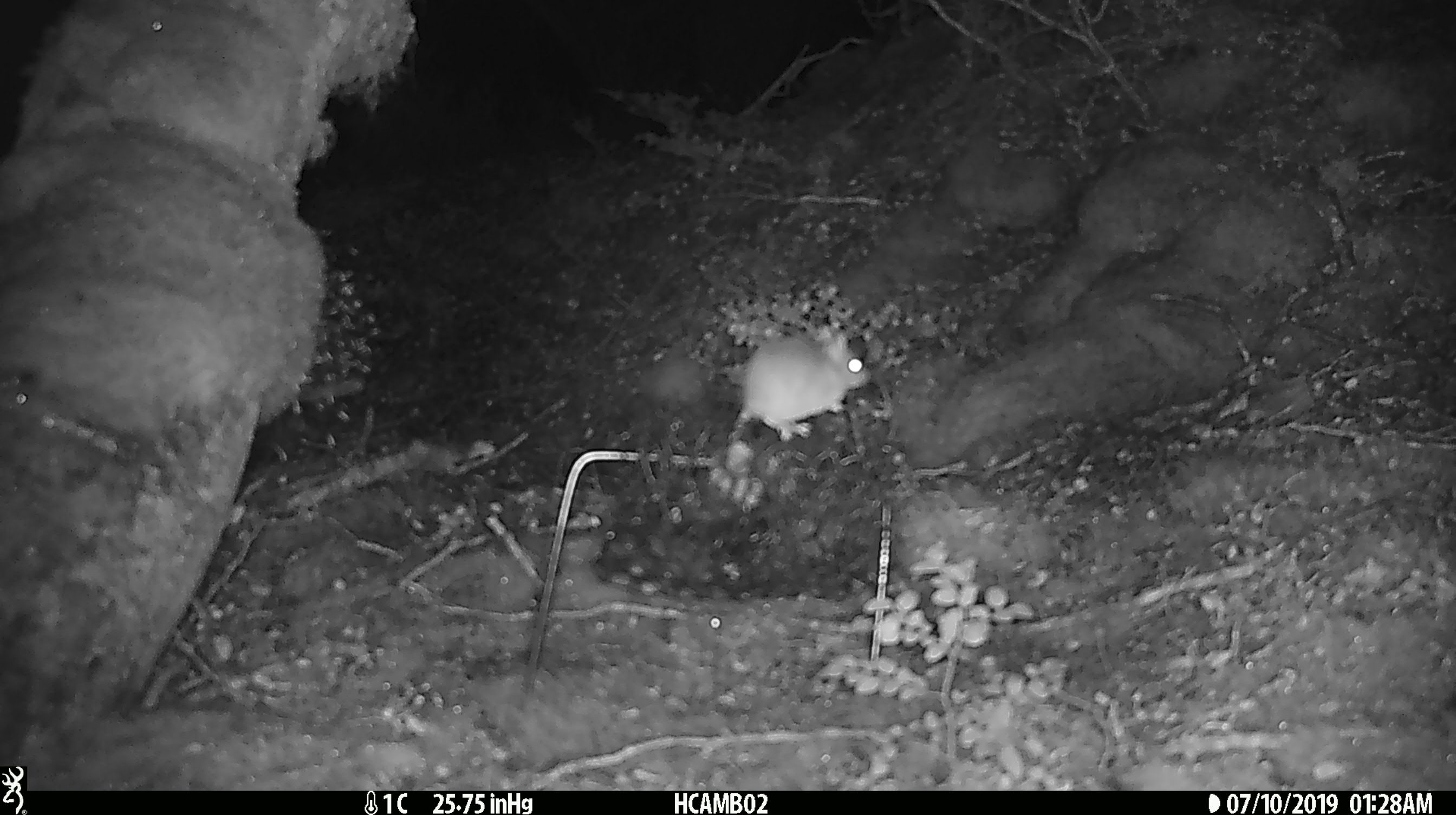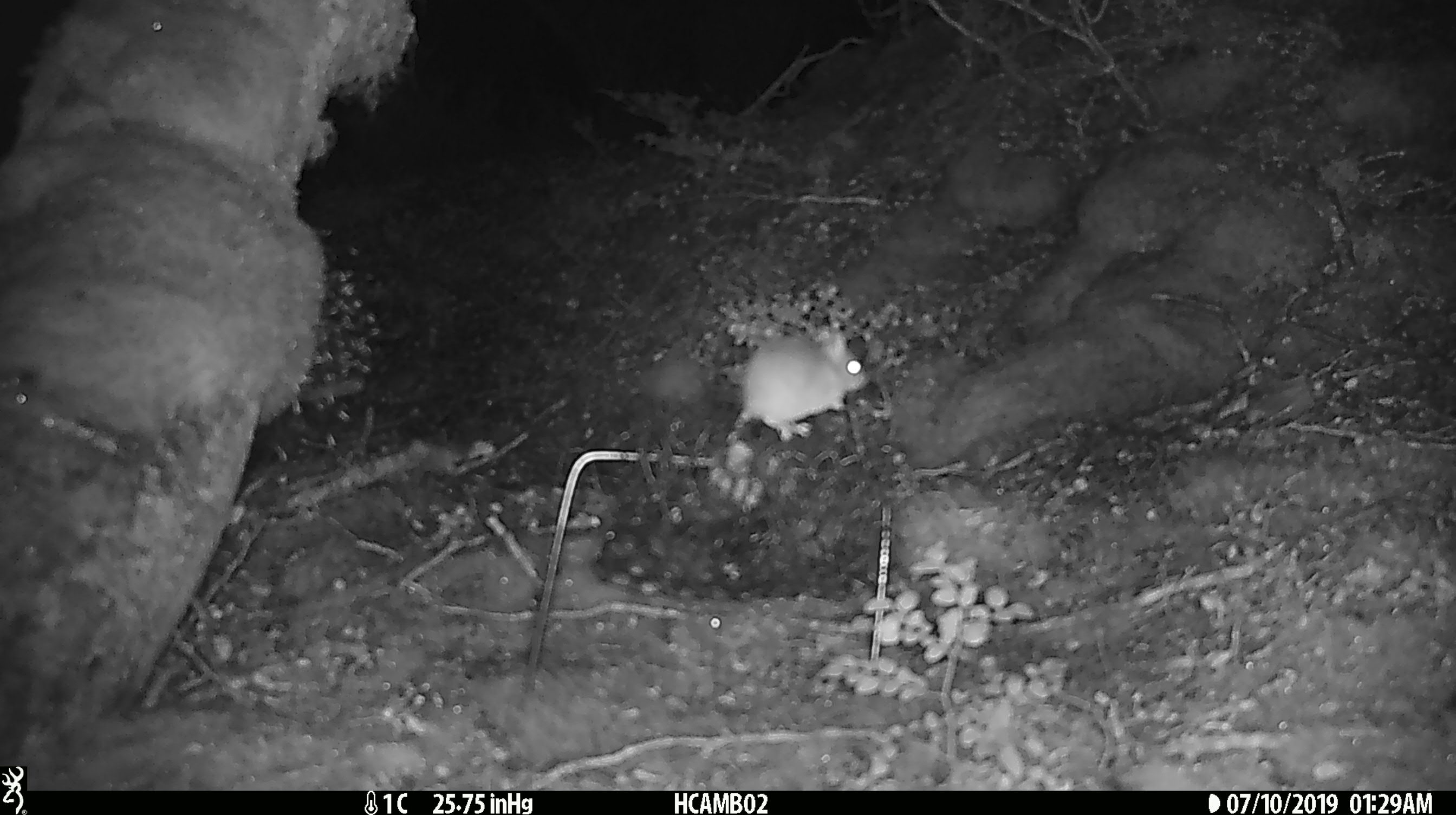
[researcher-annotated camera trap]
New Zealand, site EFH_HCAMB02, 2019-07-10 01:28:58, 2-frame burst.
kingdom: Animalia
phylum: Chordata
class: Mammalia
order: Rodentia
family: Muridae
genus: Mus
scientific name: Mus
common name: mouse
Mouse (Mus).